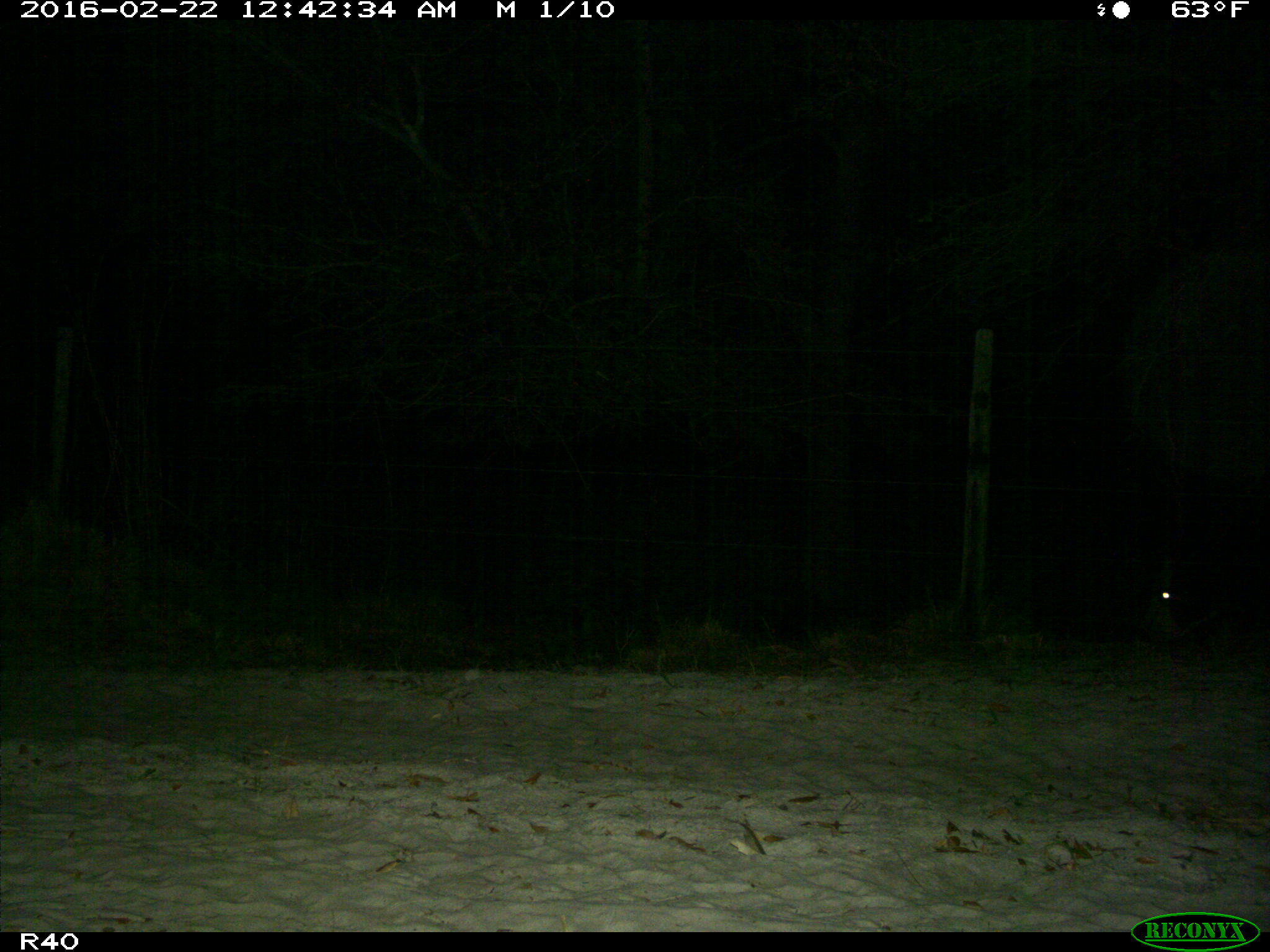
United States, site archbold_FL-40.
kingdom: Animalia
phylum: Chordata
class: Mammalia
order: Artiodactyla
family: Bovidae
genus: Bos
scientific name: Bos taurus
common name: domestic cow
Bos taurus (domestic cow).